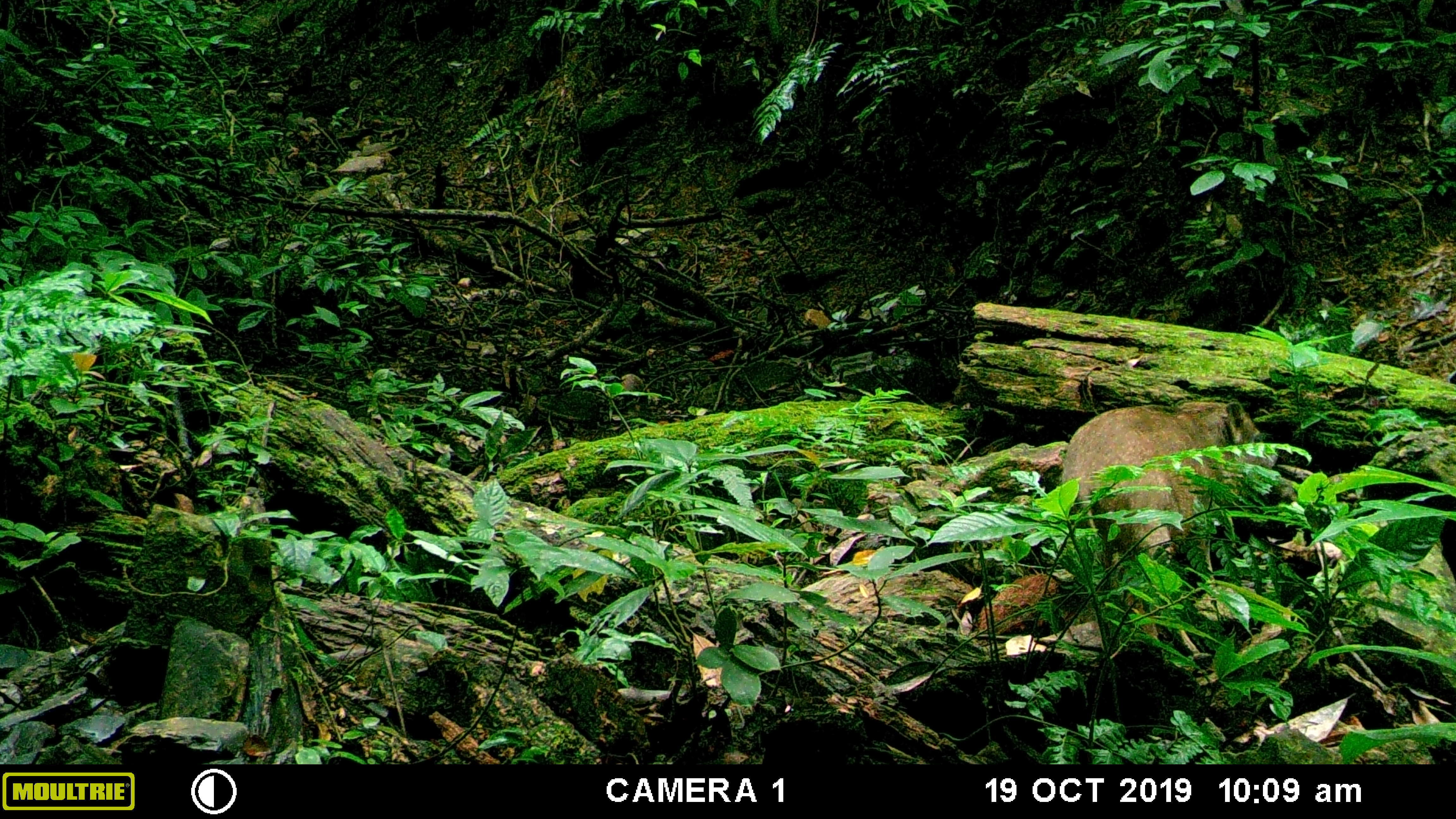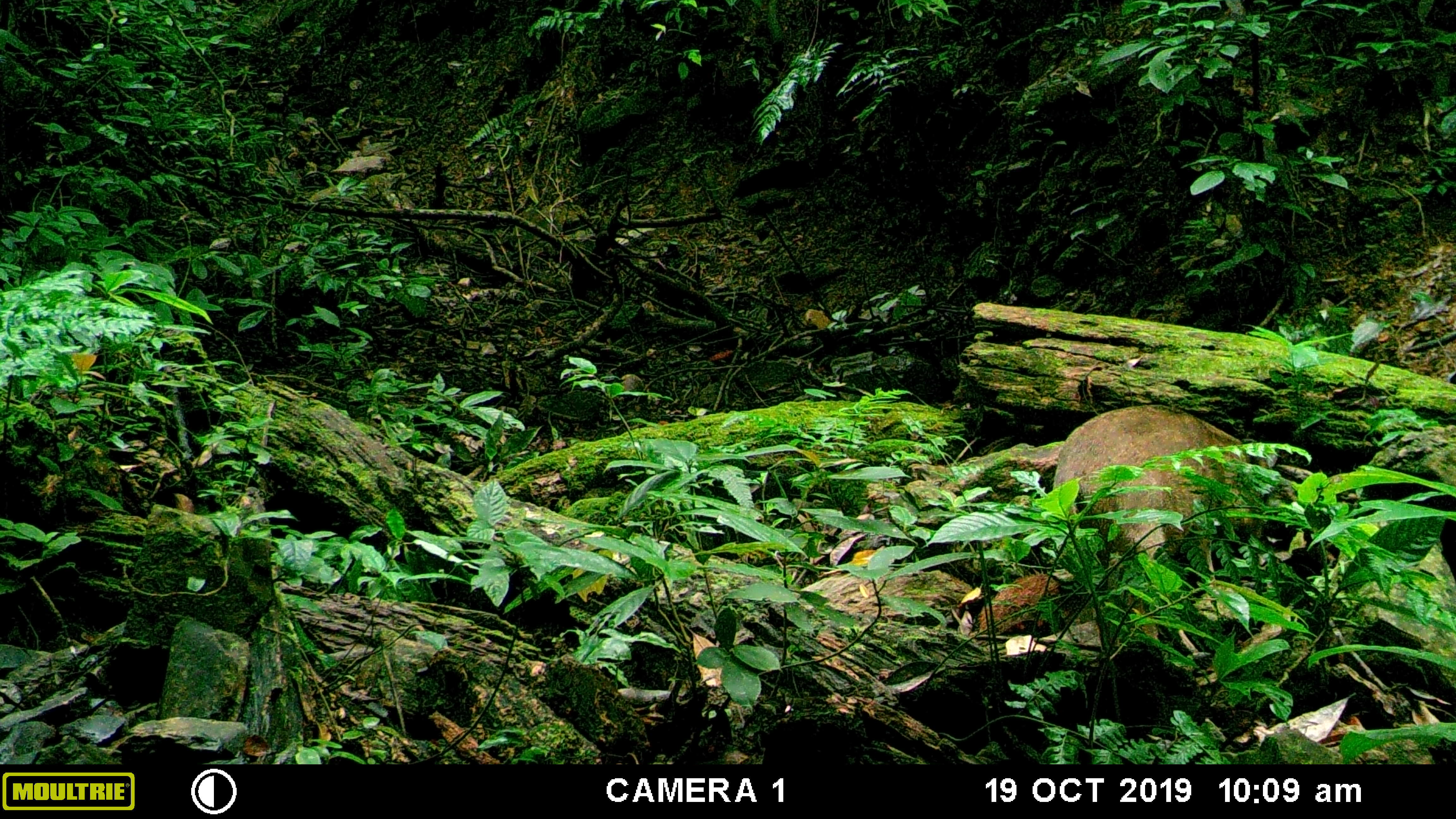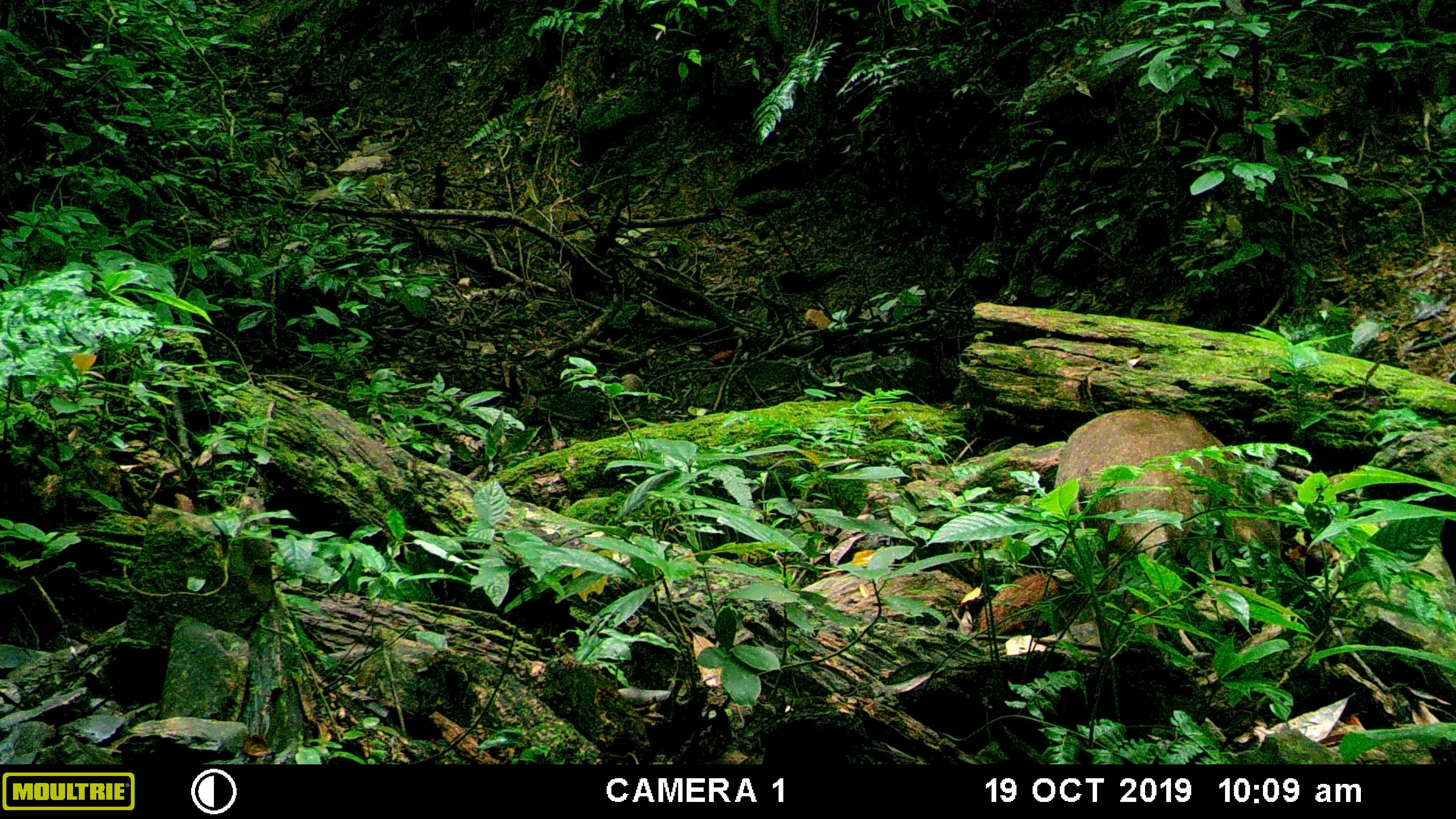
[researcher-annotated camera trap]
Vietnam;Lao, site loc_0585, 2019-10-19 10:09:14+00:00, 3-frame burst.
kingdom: Animalia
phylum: Chordata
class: Mammalia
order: Artiodactyla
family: Suidae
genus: Sus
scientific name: Sus scrofa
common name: eurasian wild pig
Eurasian wild pig (Sus scrofa). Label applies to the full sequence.